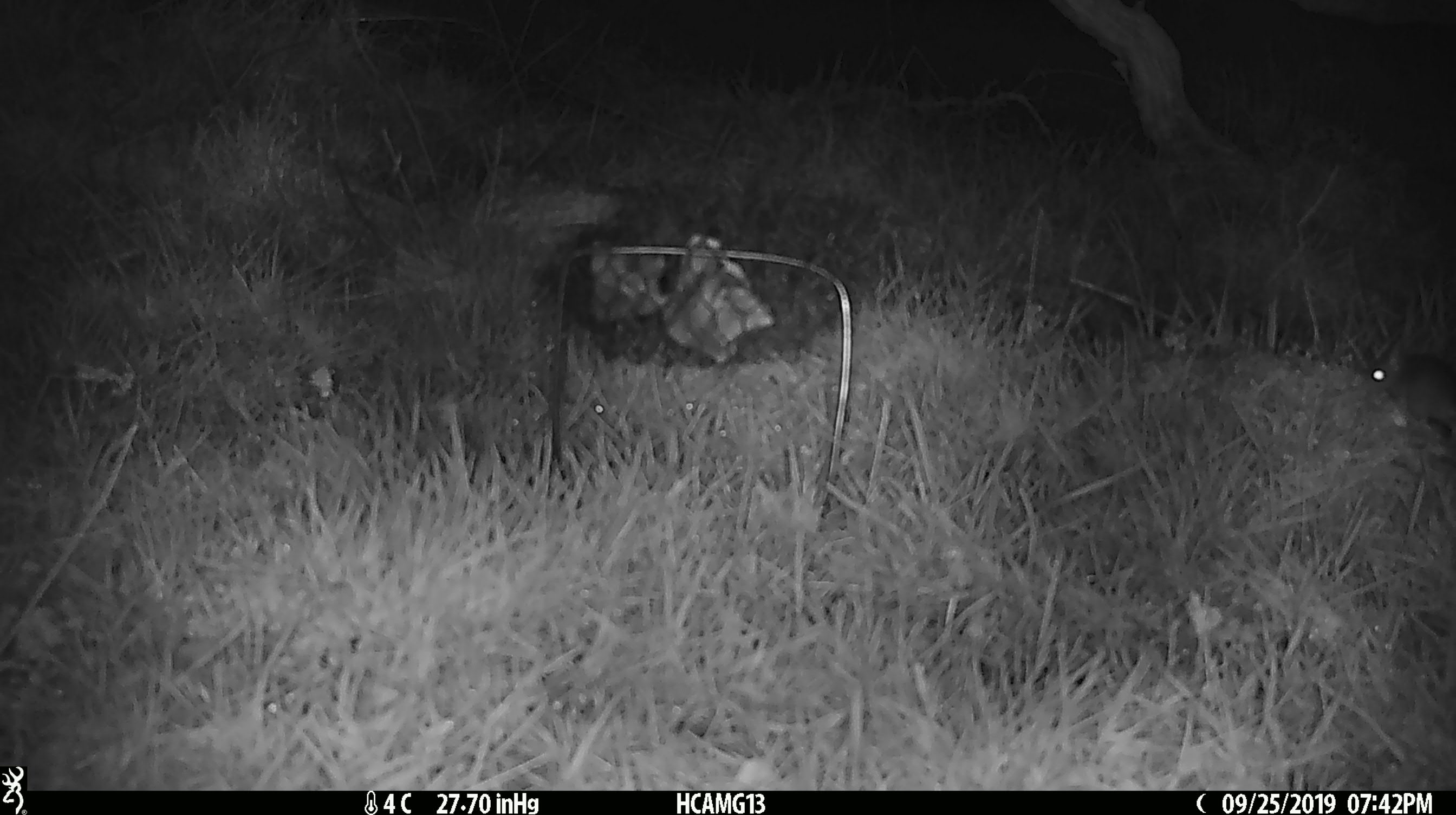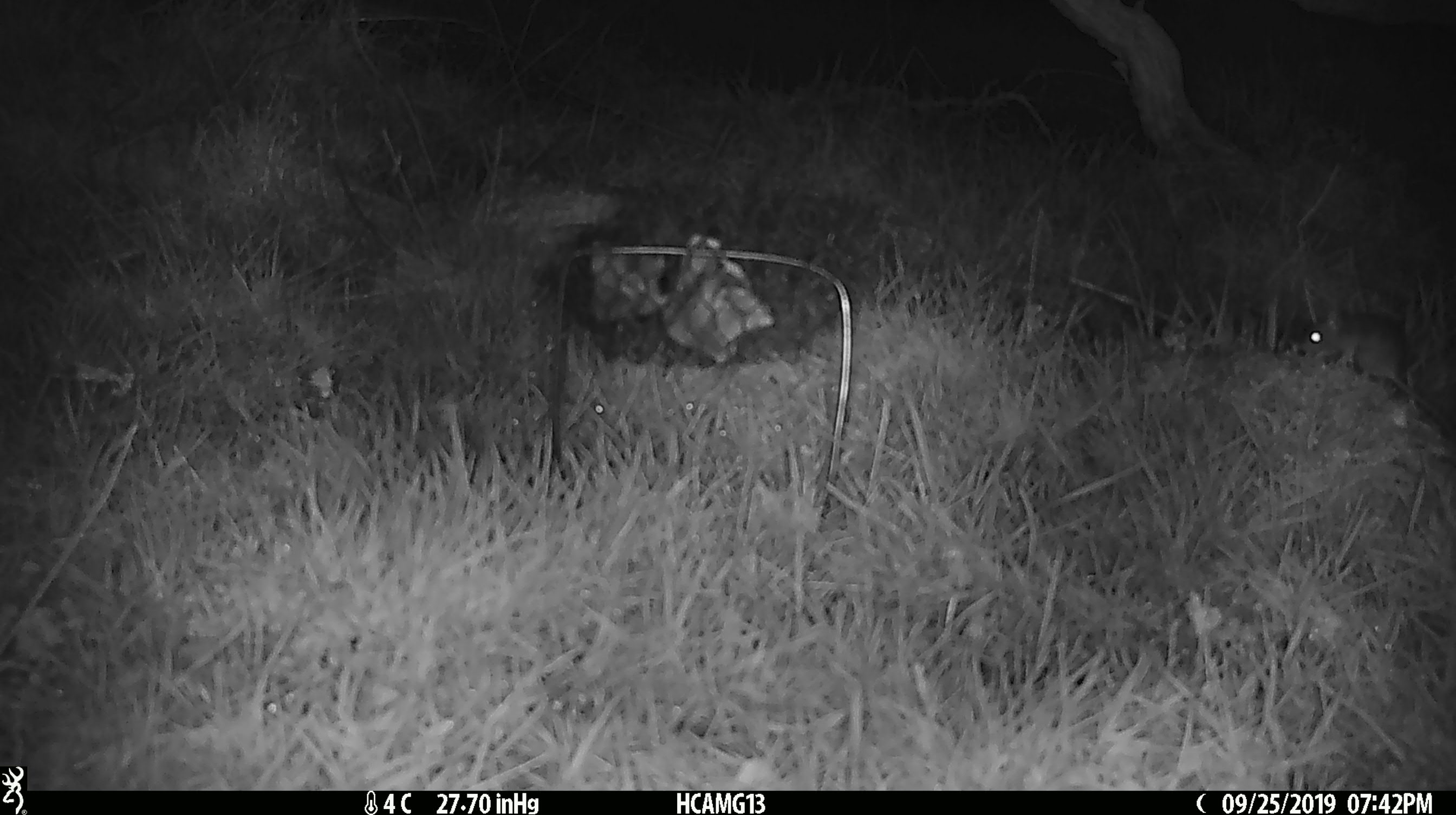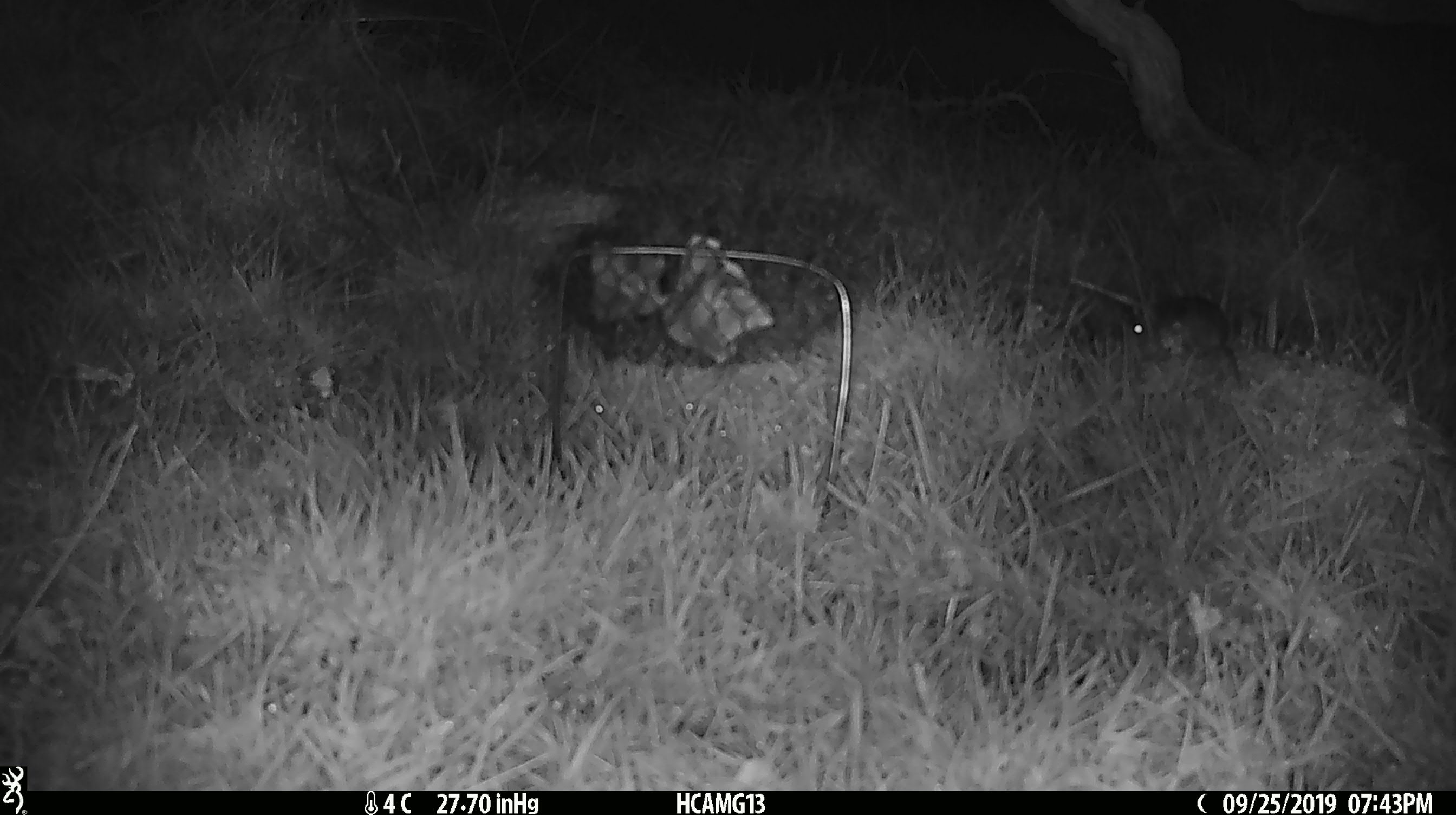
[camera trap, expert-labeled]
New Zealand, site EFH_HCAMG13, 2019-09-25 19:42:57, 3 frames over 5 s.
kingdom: Animalia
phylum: Chordata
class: Mammalia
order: Rodentia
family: Muridae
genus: Mus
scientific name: Mus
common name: mouse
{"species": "mouse (Mus)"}